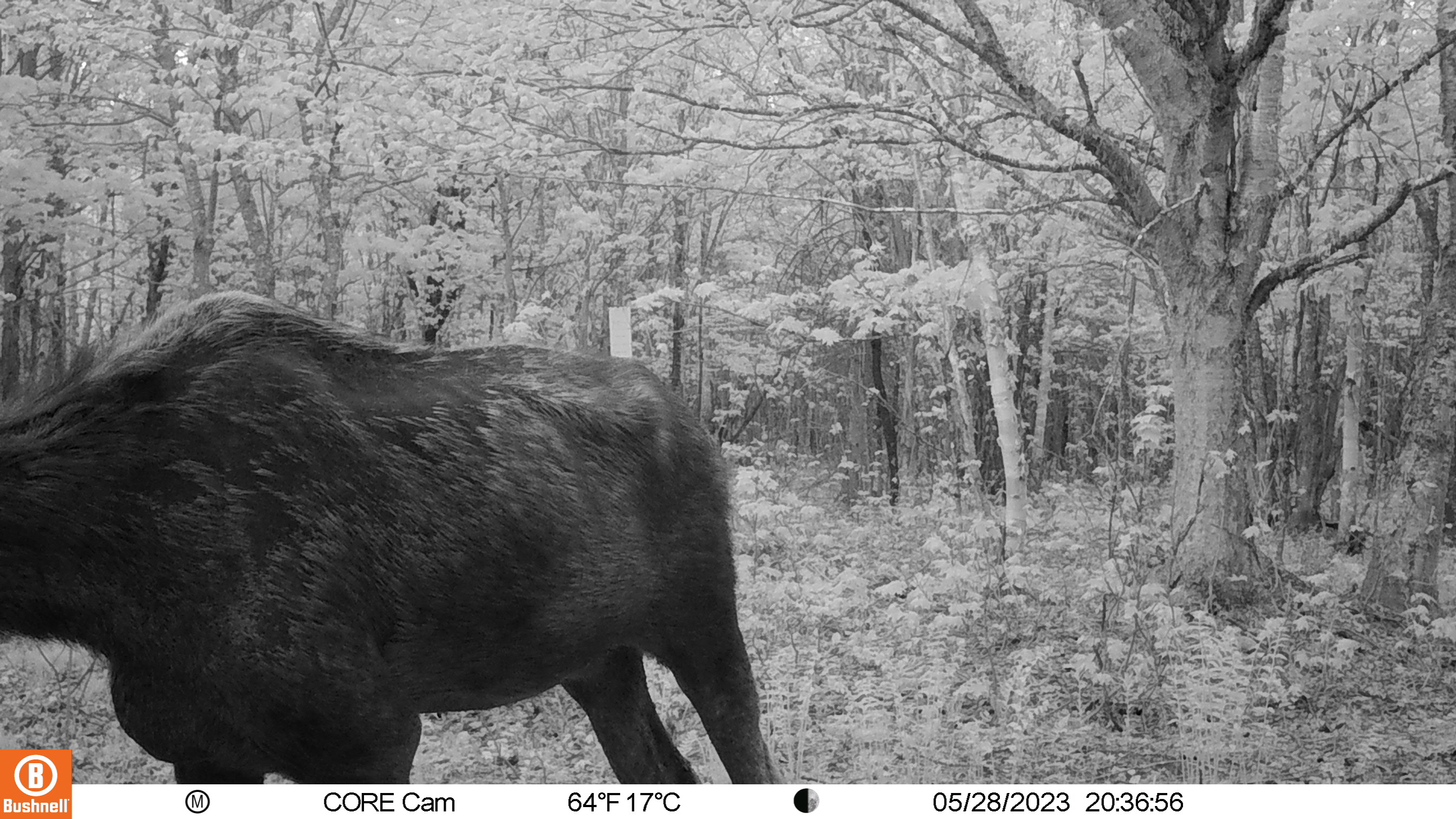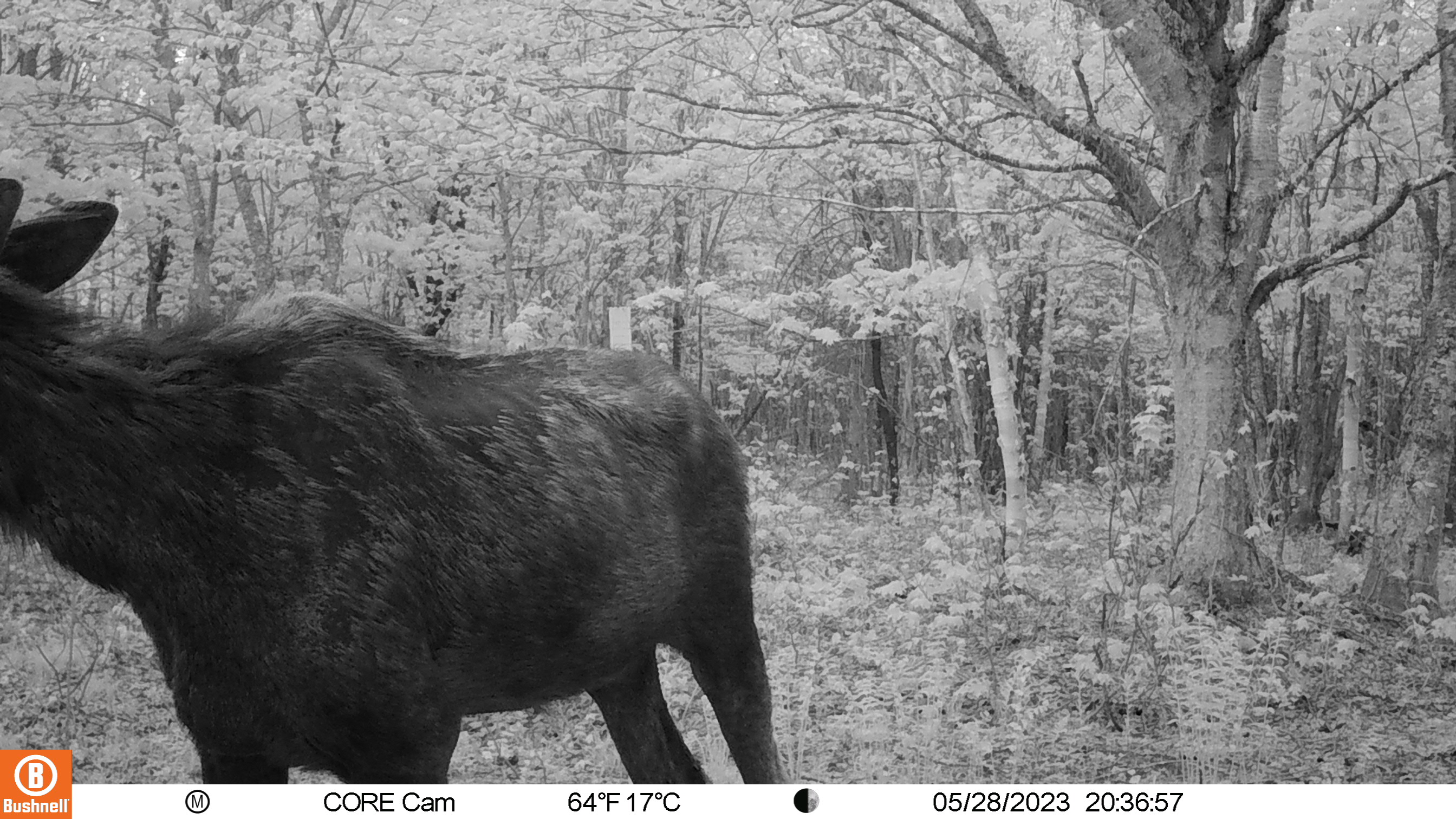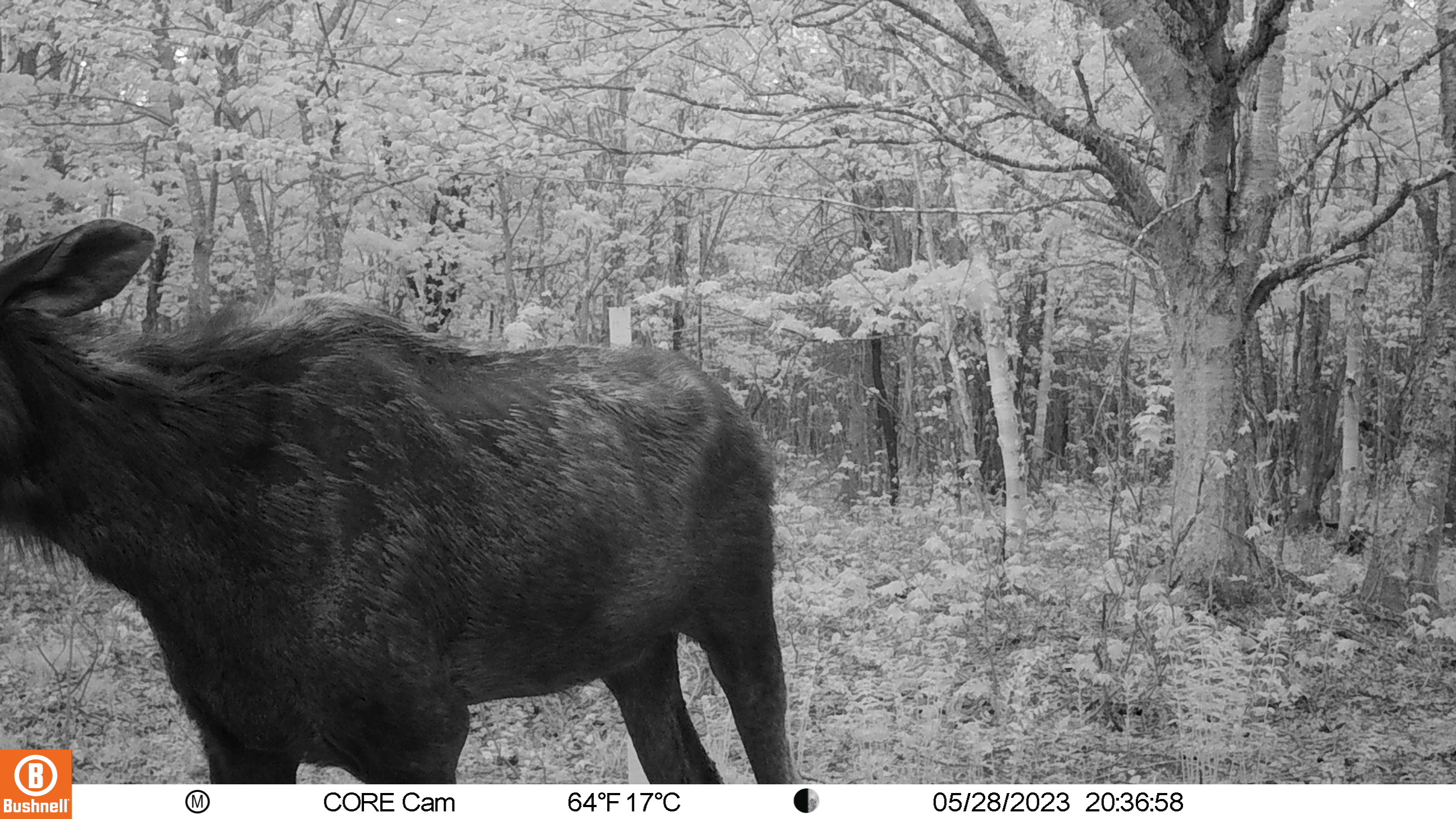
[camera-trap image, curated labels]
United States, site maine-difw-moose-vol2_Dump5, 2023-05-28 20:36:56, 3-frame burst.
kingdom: Animalia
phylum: Chordata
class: Mammalia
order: Artiodactyla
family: Cervidae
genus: Alces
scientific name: Alces alces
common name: moose